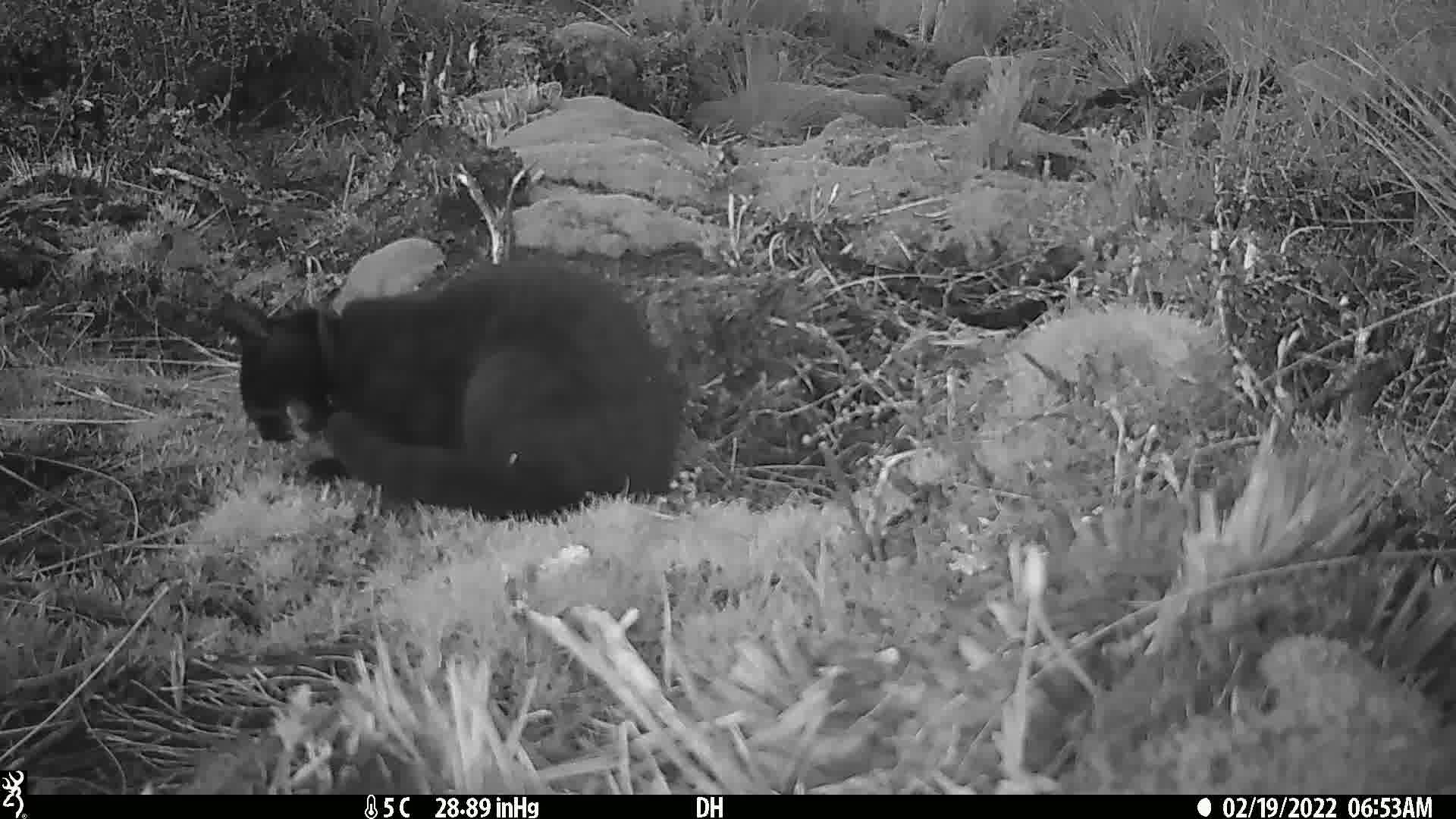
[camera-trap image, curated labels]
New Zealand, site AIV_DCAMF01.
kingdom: Animalia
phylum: Chordata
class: Mammalia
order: Carnivora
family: Felidae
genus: Felis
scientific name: Felis catus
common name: domestic cat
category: cat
Cat (domestic cat) (Felis catus).